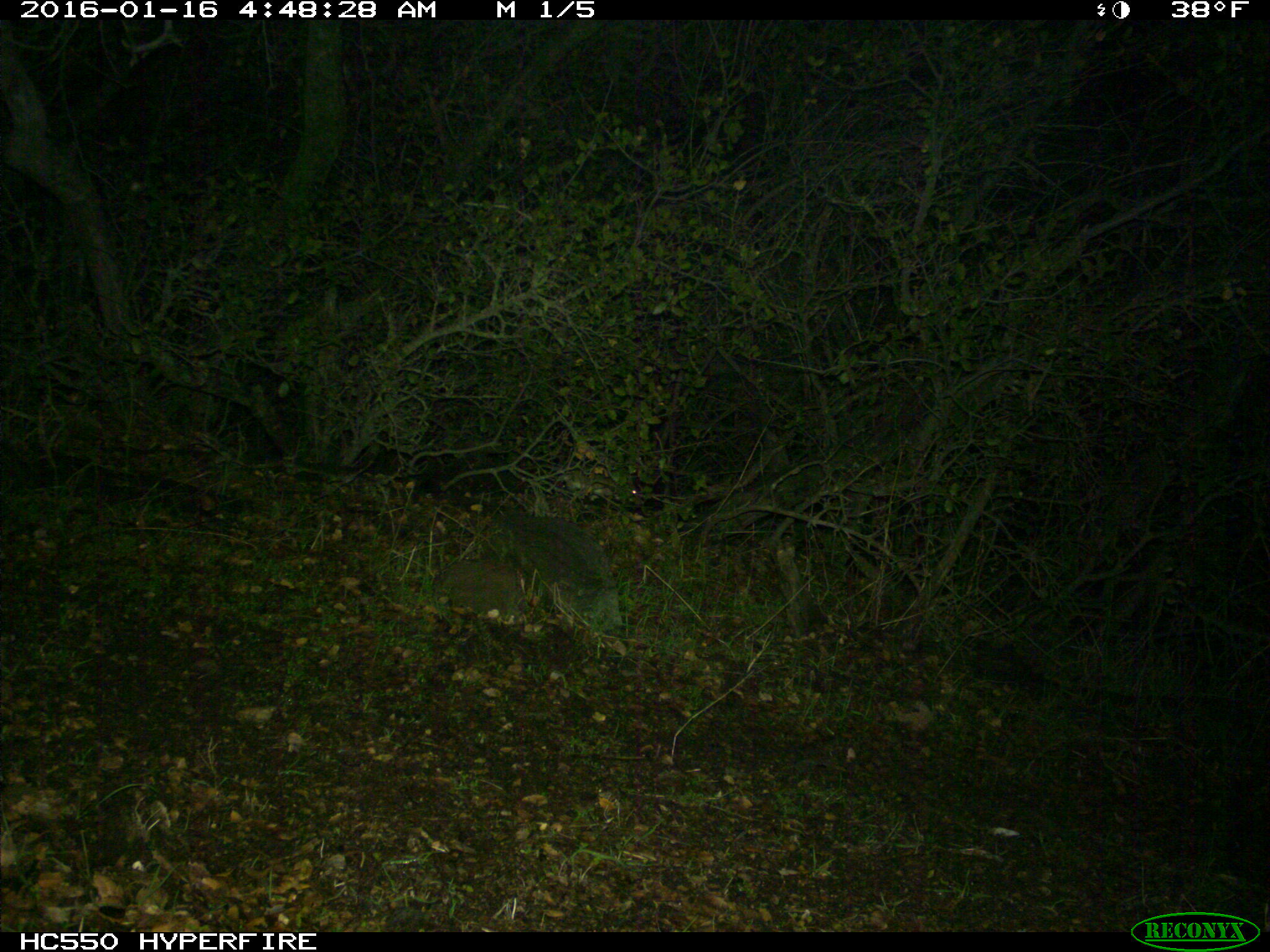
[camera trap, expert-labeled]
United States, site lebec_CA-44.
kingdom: Animalia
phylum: Chordata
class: Mammalia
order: Rodentia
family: Cricetidae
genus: Neotoma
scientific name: Neotoma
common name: pack rat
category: unidentified pack rat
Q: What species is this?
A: Unidentified pack rat (pack rat) (Neotoma).